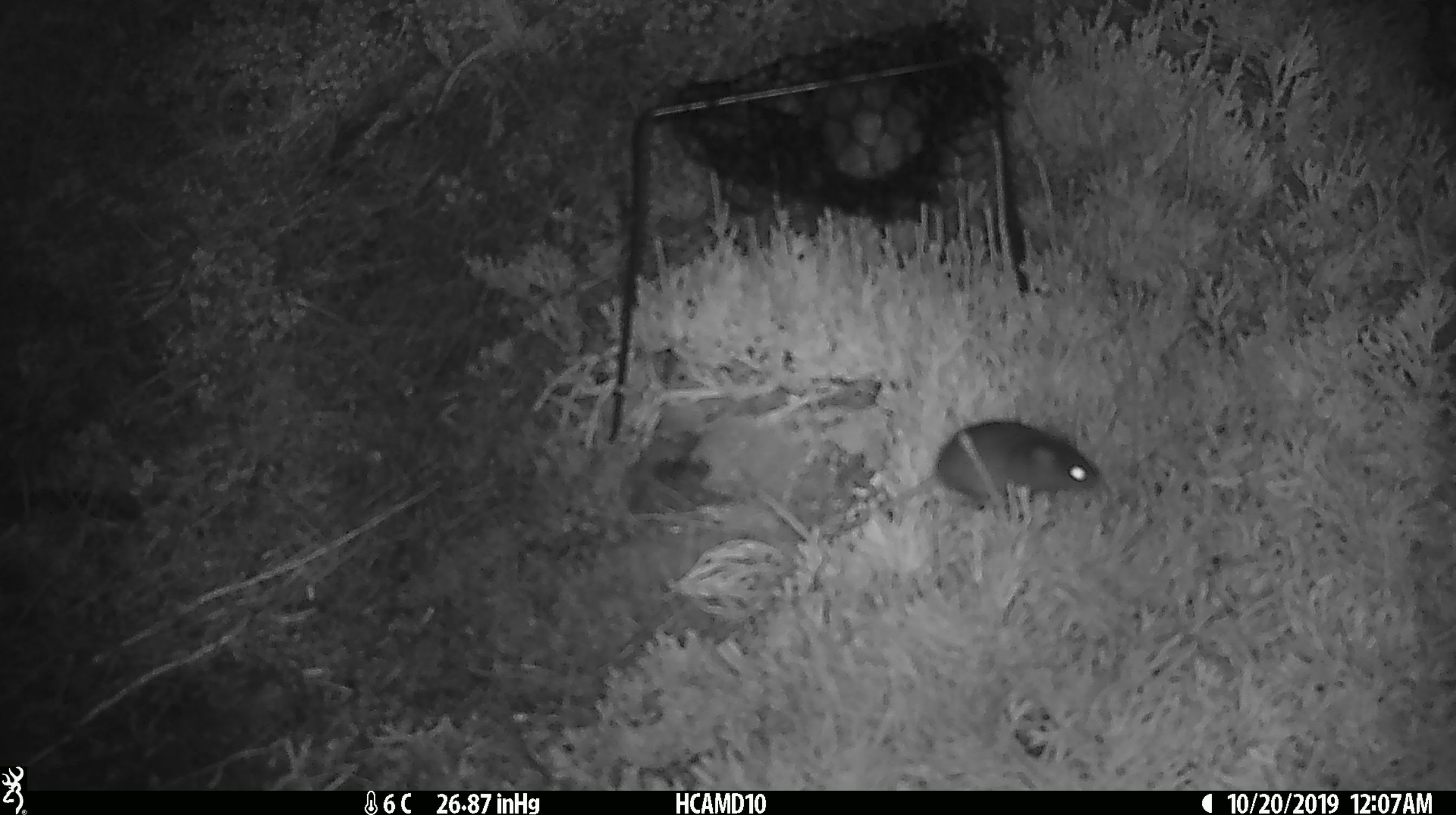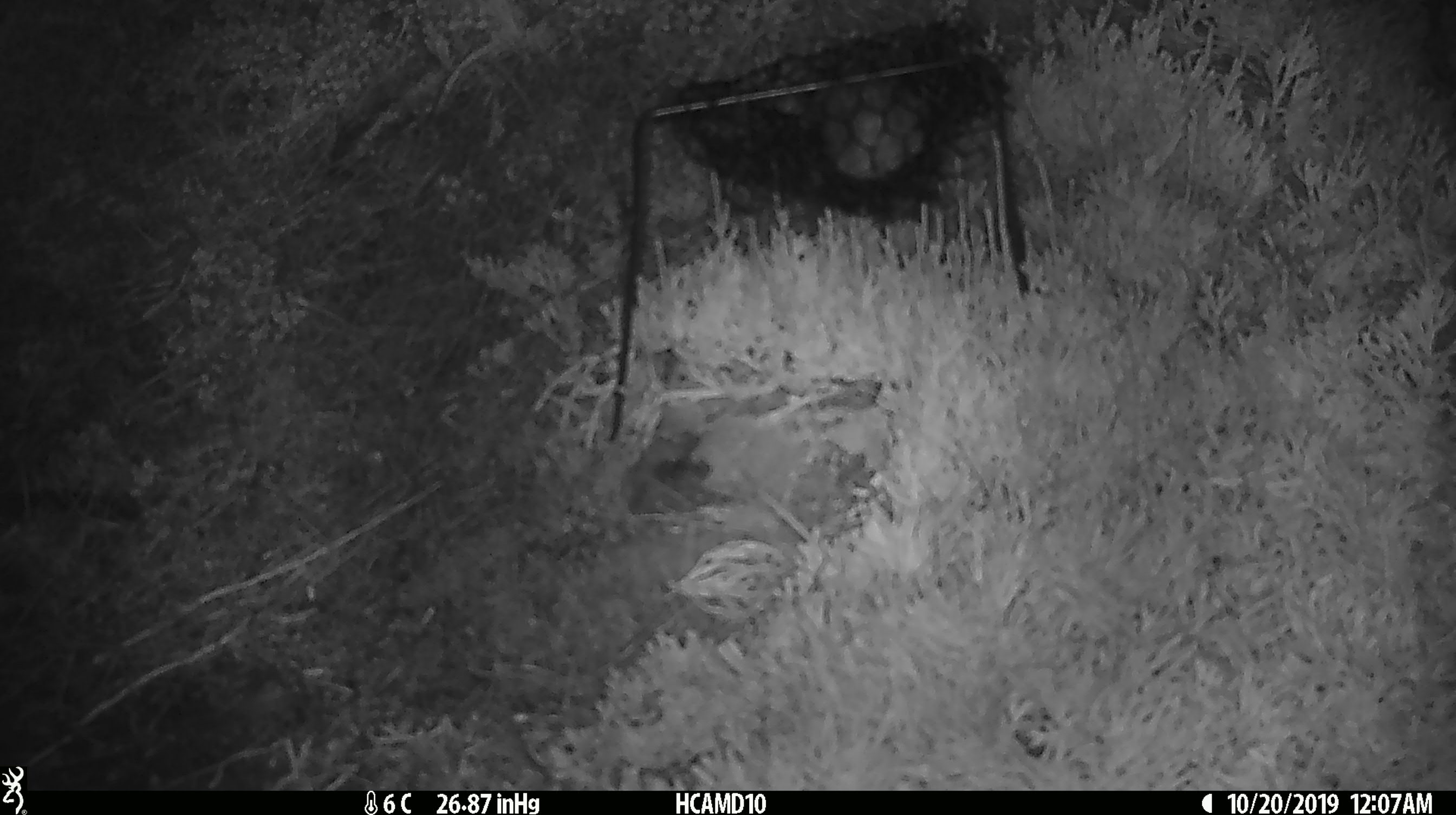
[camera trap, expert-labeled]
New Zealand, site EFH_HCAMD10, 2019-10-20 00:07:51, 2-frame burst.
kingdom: Animalia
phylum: Chordata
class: Mammalia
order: Rodentia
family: Muridae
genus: Mus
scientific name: Mus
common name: mouse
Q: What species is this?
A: Mouse (Mus).